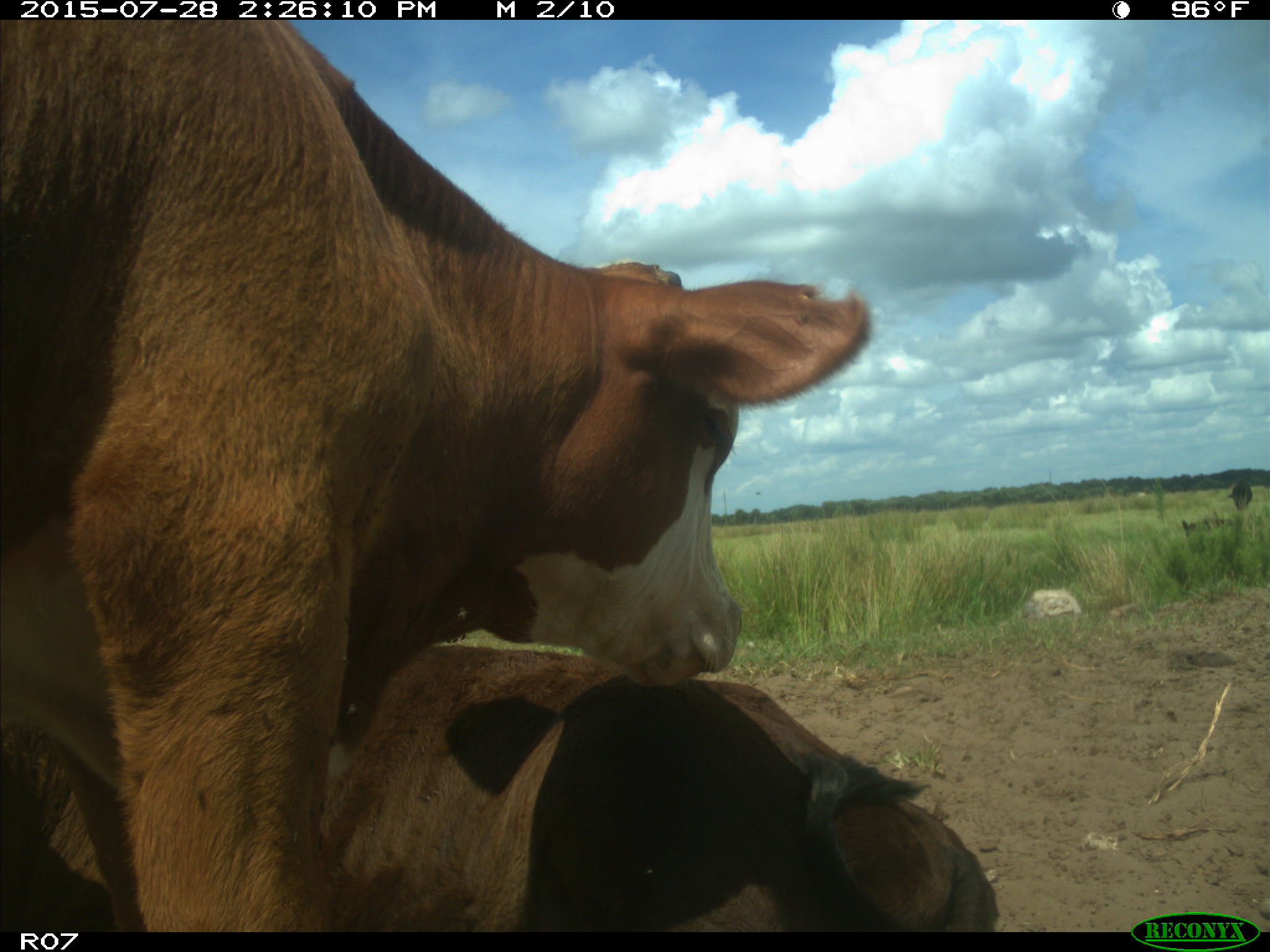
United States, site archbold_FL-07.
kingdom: Animalia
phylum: Chordata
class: Mammalia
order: Artiodactyla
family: Bovidae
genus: Bos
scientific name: Bos taurus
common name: domestic cow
Bos taurus (domestic cow).